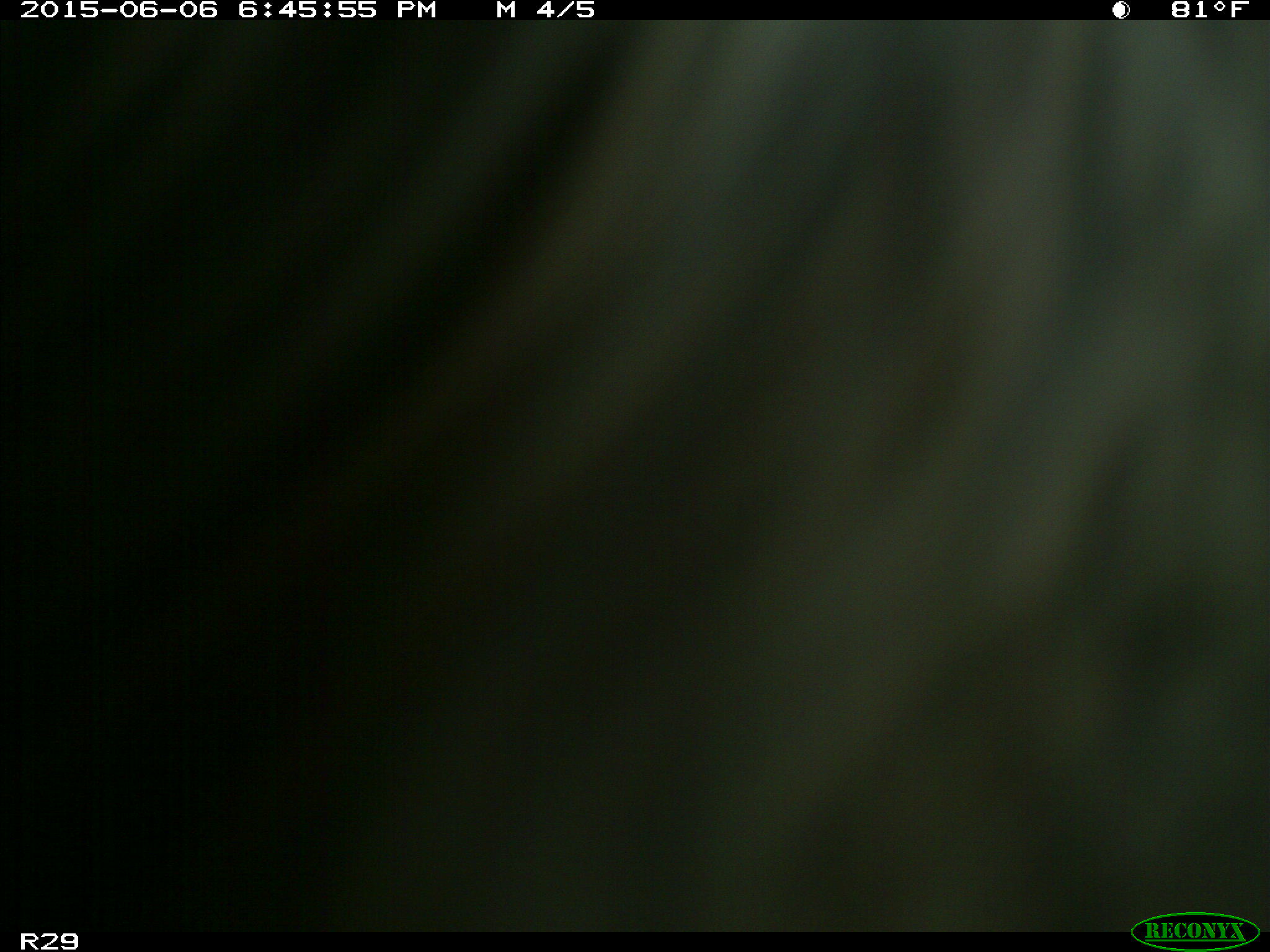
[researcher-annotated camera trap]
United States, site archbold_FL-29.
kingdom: Animalia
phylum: Chordata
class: Mammalia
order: Artiodactyla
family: Bovidae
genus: Bos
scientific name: Bos taurus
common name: domestic cow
Bos taurus (domestic cow).